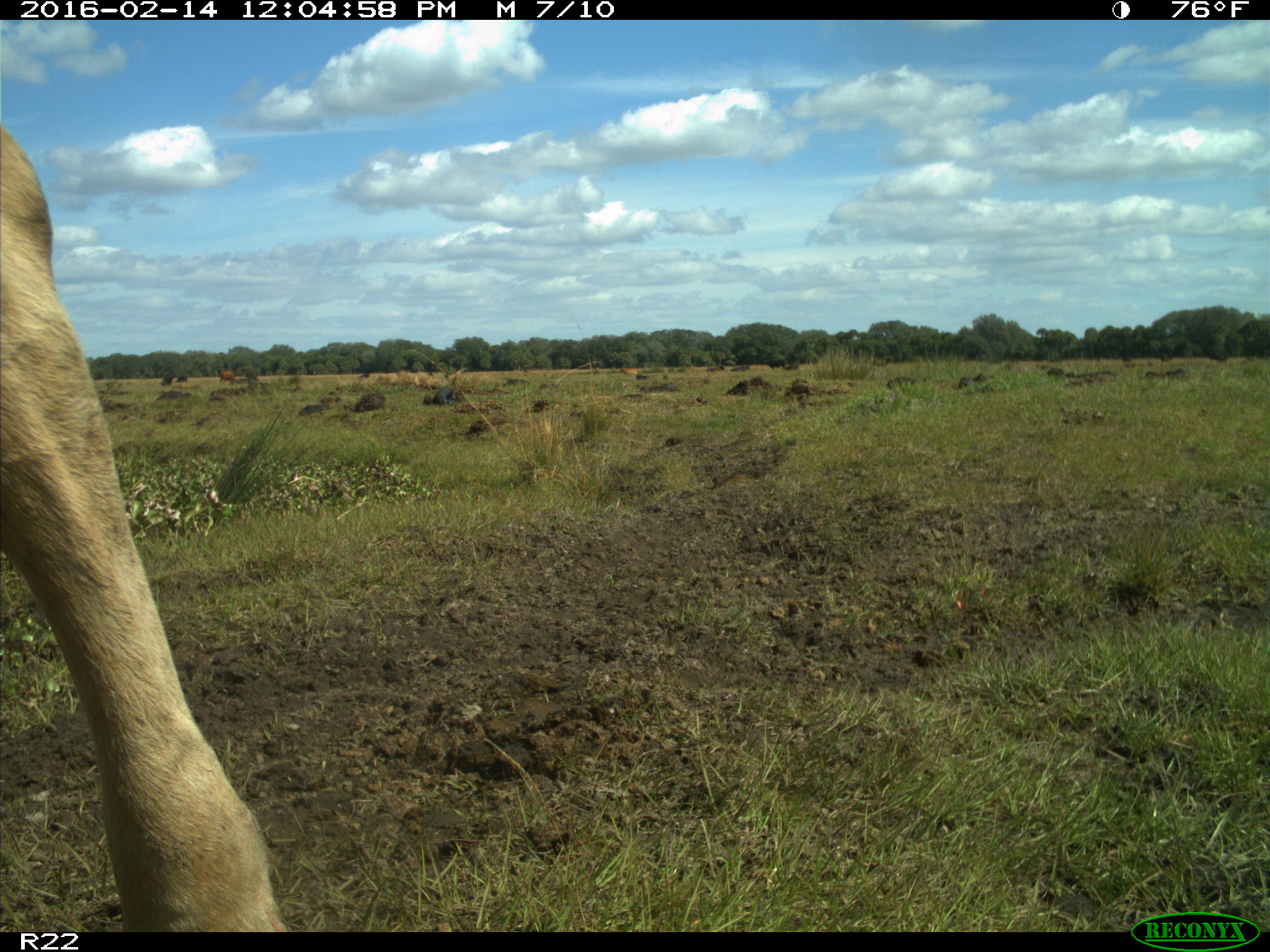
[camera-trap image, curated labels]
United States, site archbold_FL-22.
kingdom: Animalia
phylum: Chordata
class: Mammalia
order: Artiodactyla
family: Bovidae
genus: Bos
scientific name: Bos taurus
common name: domestic cow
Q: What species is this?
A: Bos taurus (domestic cow).